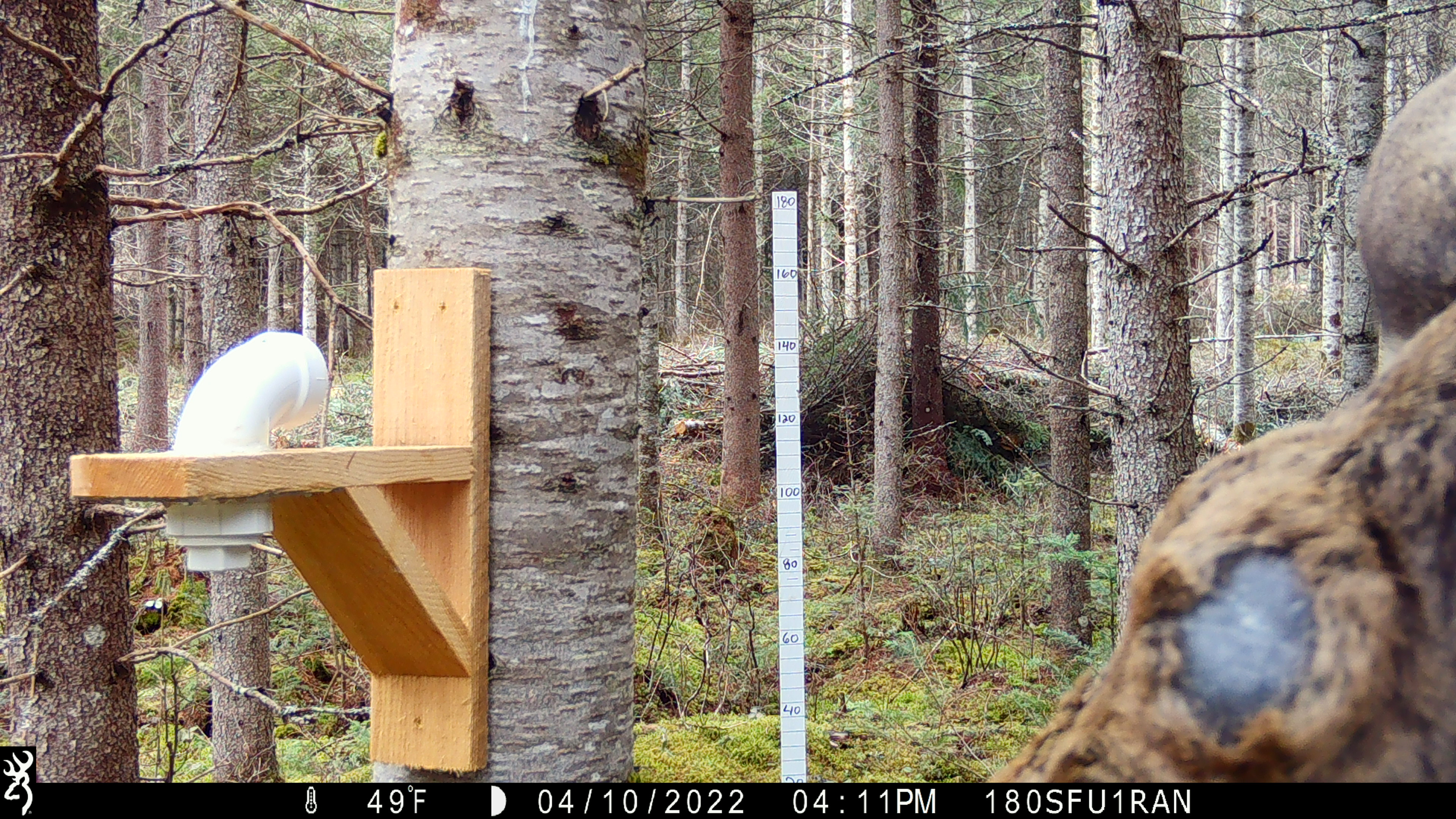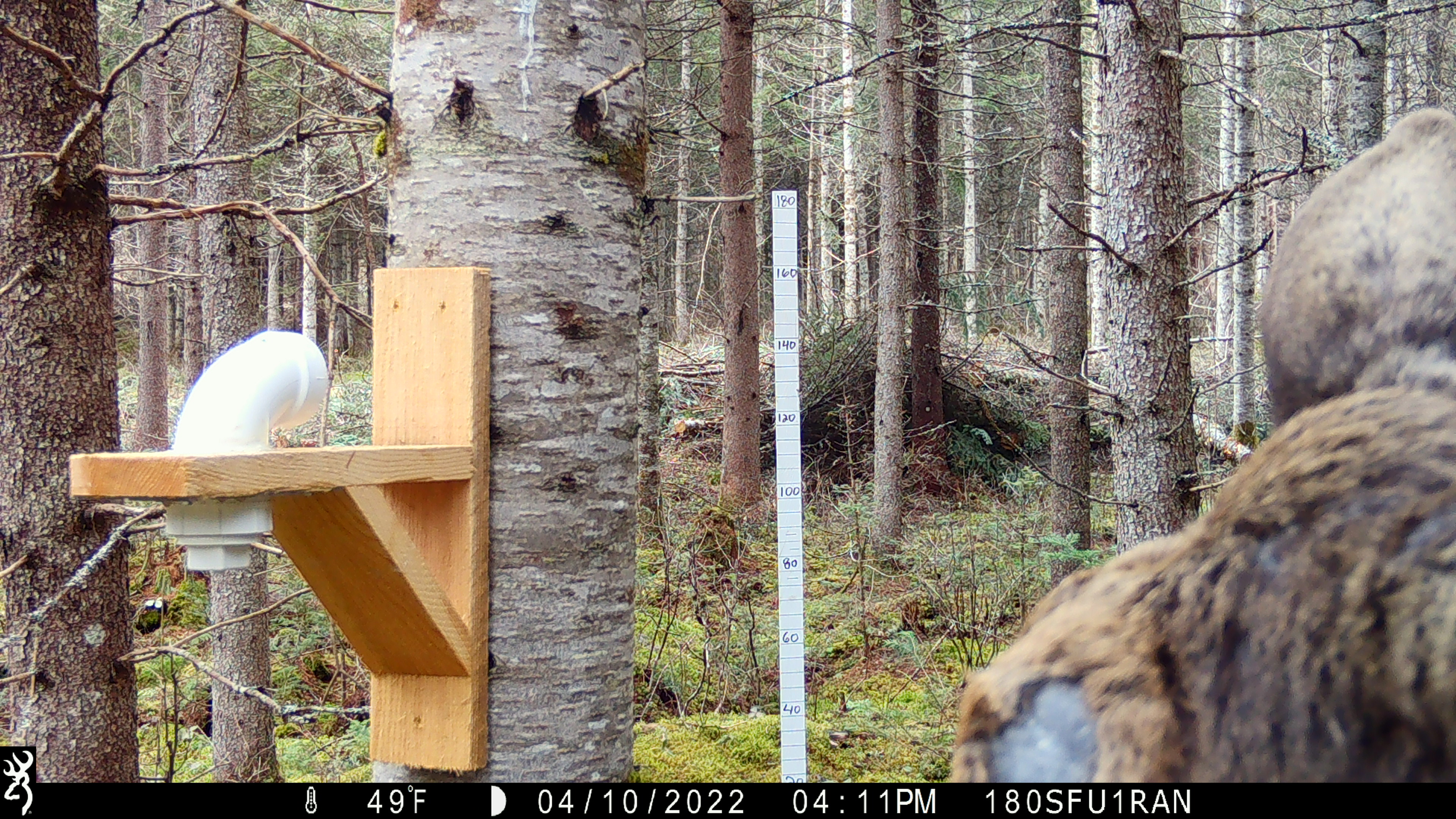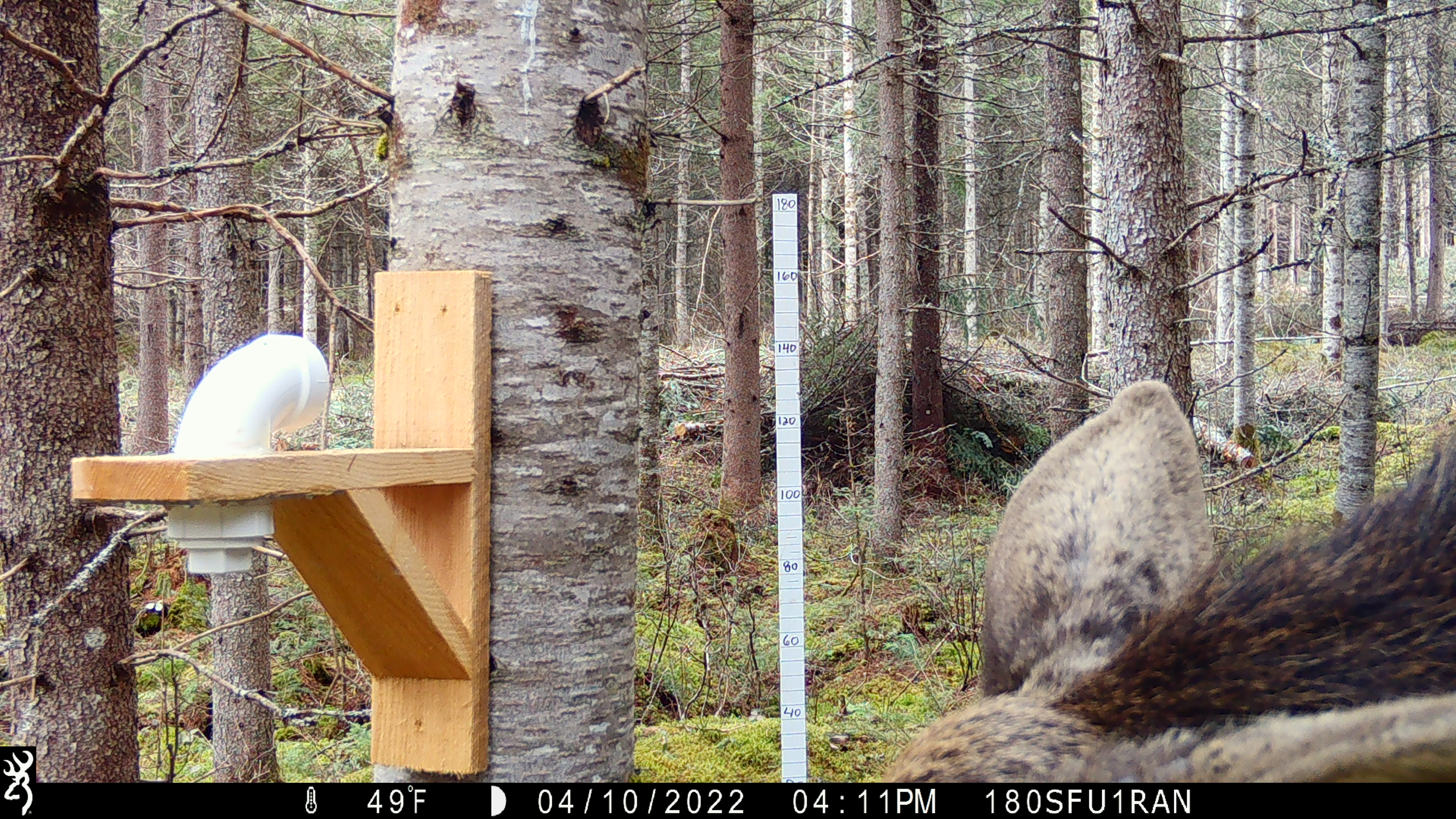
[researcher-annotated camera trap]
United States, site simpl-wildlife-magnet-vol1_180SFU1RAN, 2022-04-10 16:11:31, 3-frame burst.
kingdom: Animalia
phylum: Chordata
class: Mammalia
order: Artiodactyla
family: Cervidae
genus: Alces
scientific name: Alces alces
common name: moose